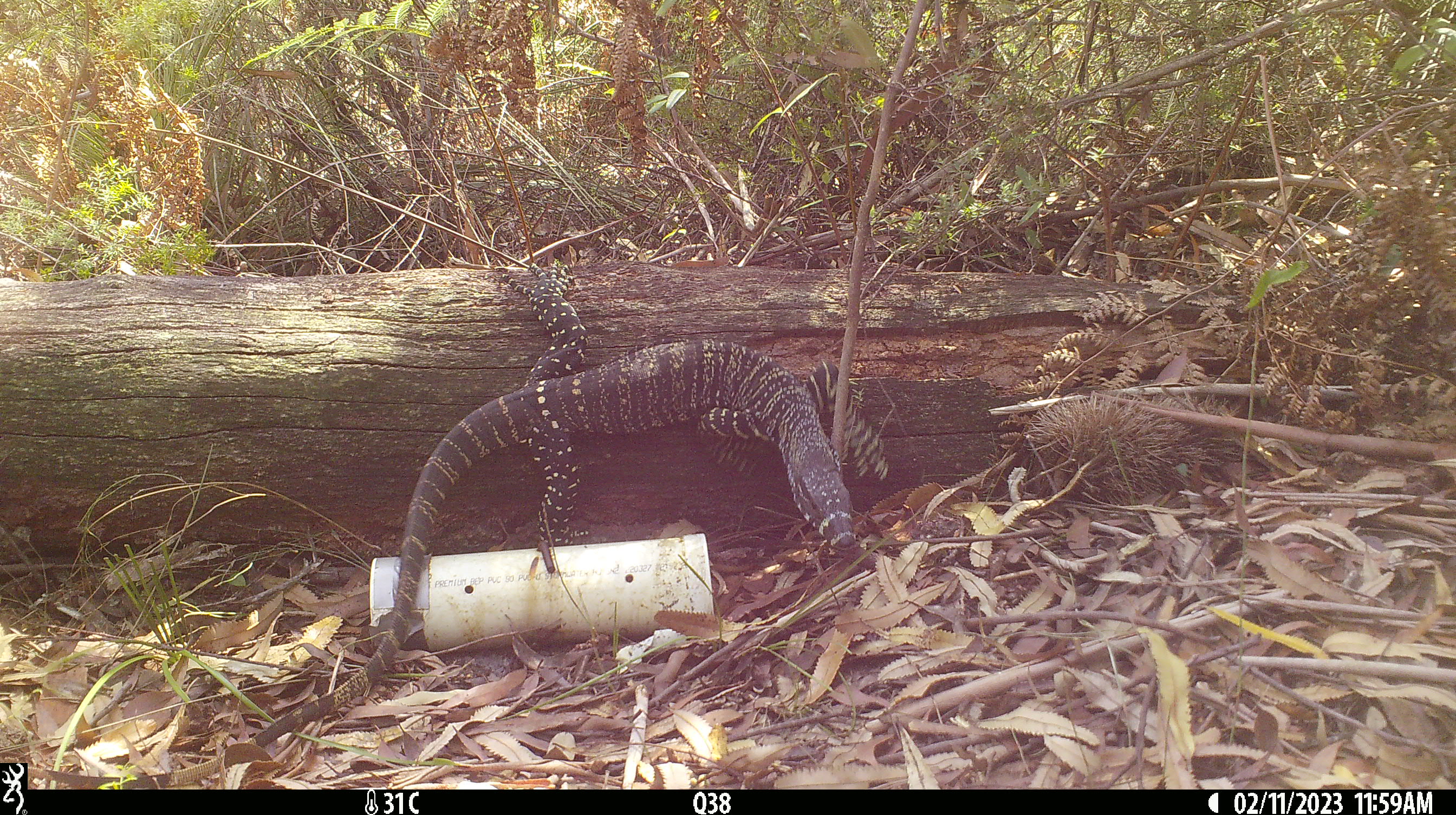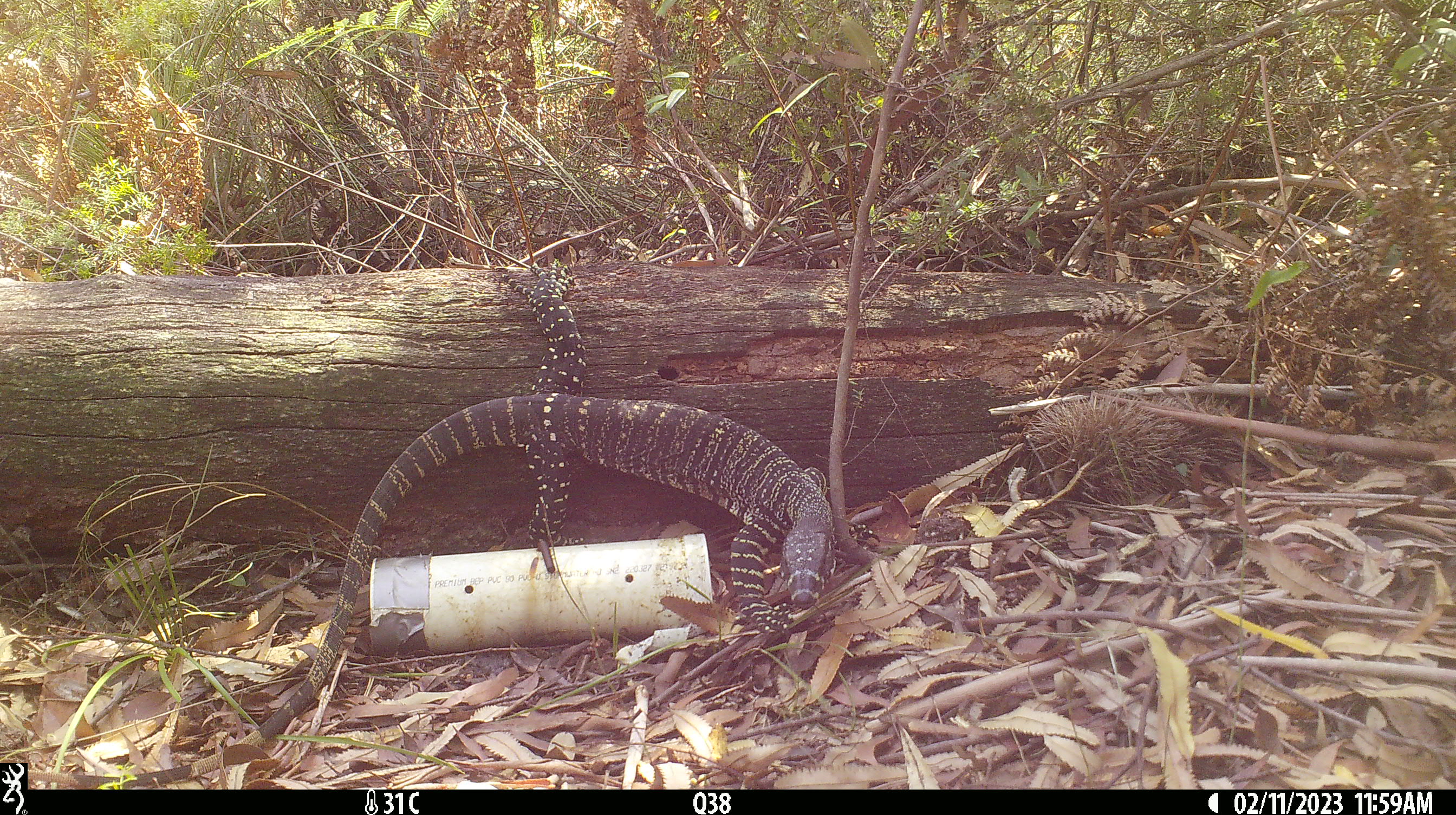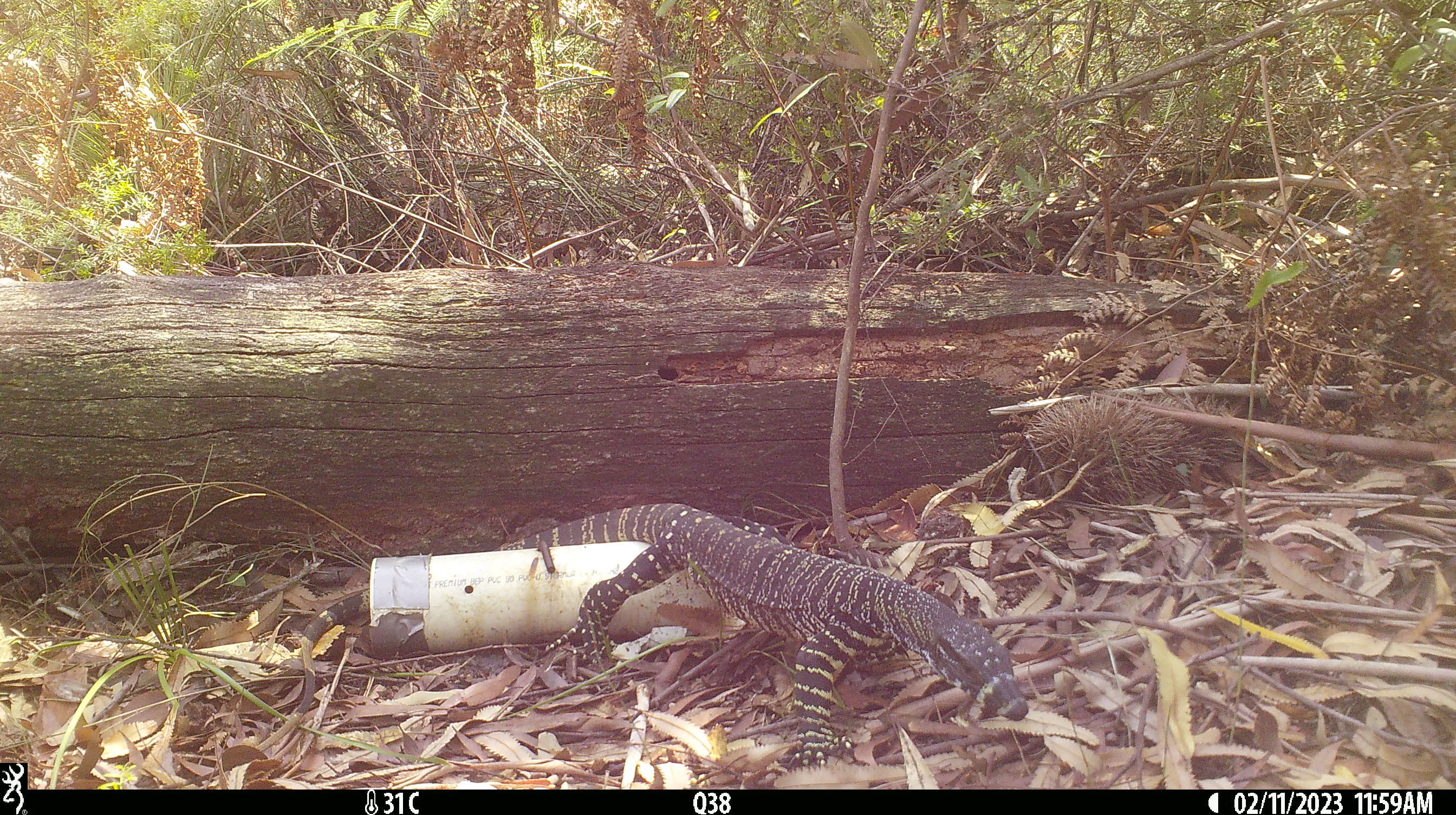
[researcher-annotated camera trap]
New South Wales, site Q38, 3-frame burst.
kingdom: Animalia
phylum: Chordata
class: Reptilia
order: Squamata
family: Varanidae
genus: Varanus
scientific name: Varanus varius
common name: lace monitor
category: goanna